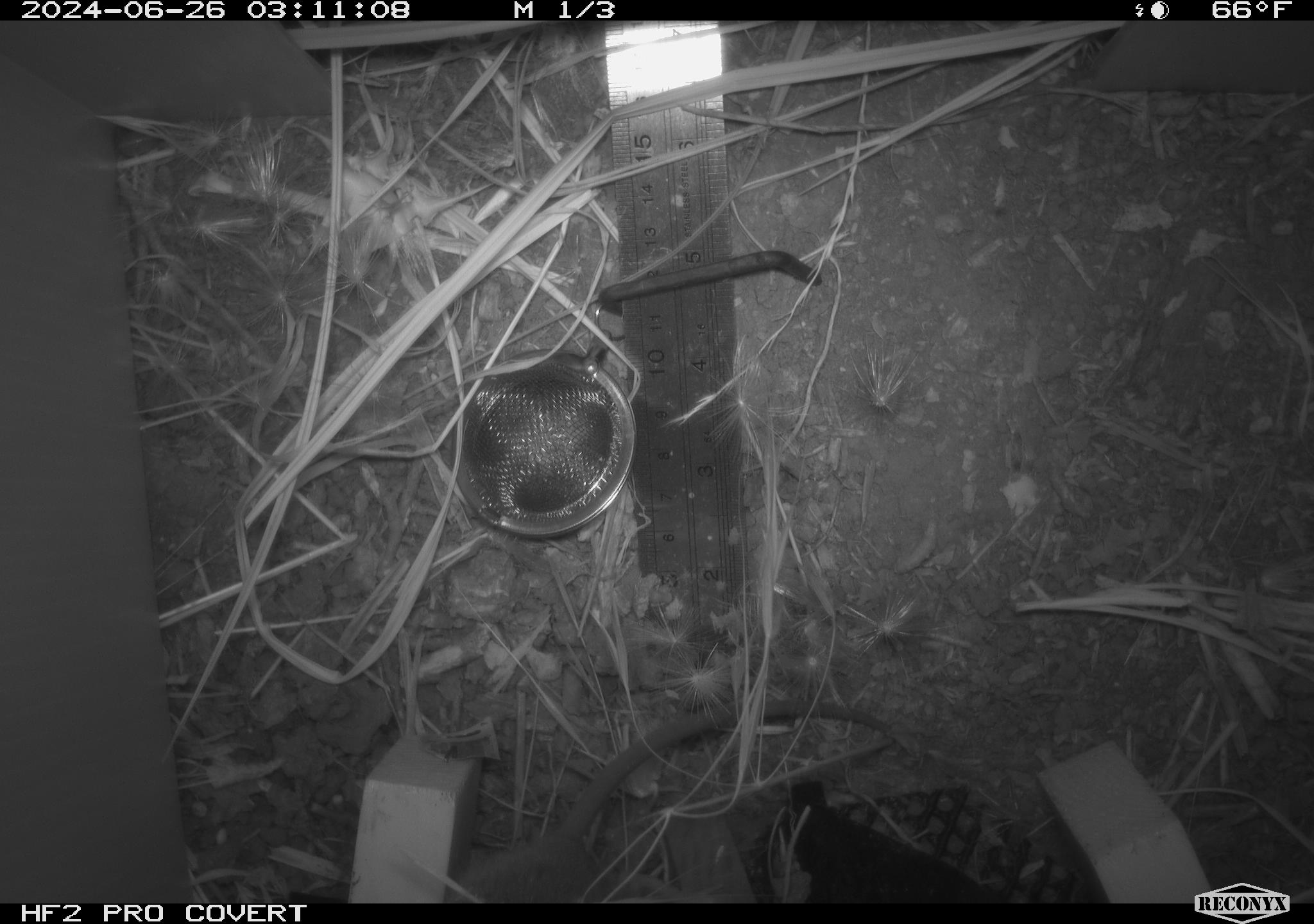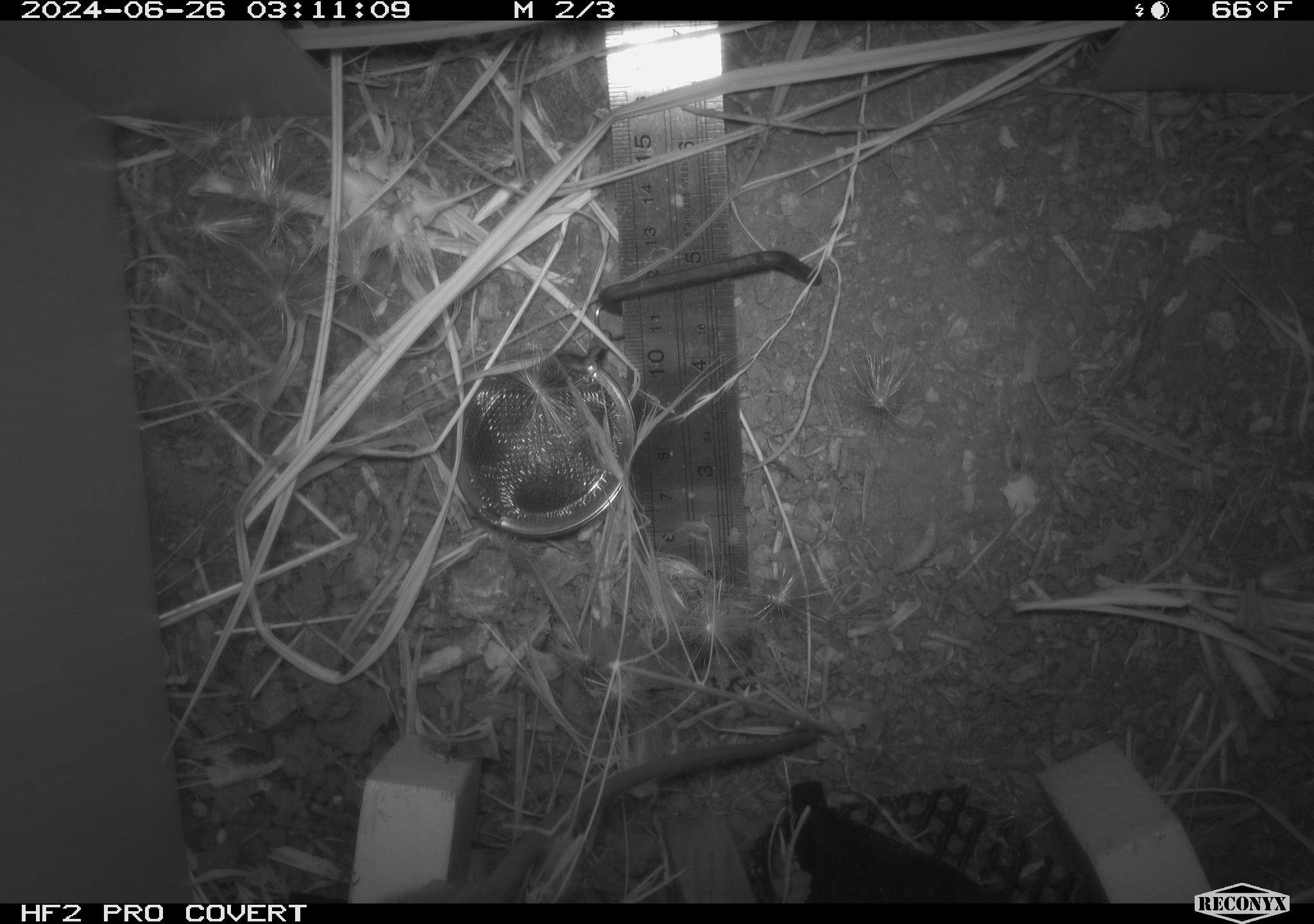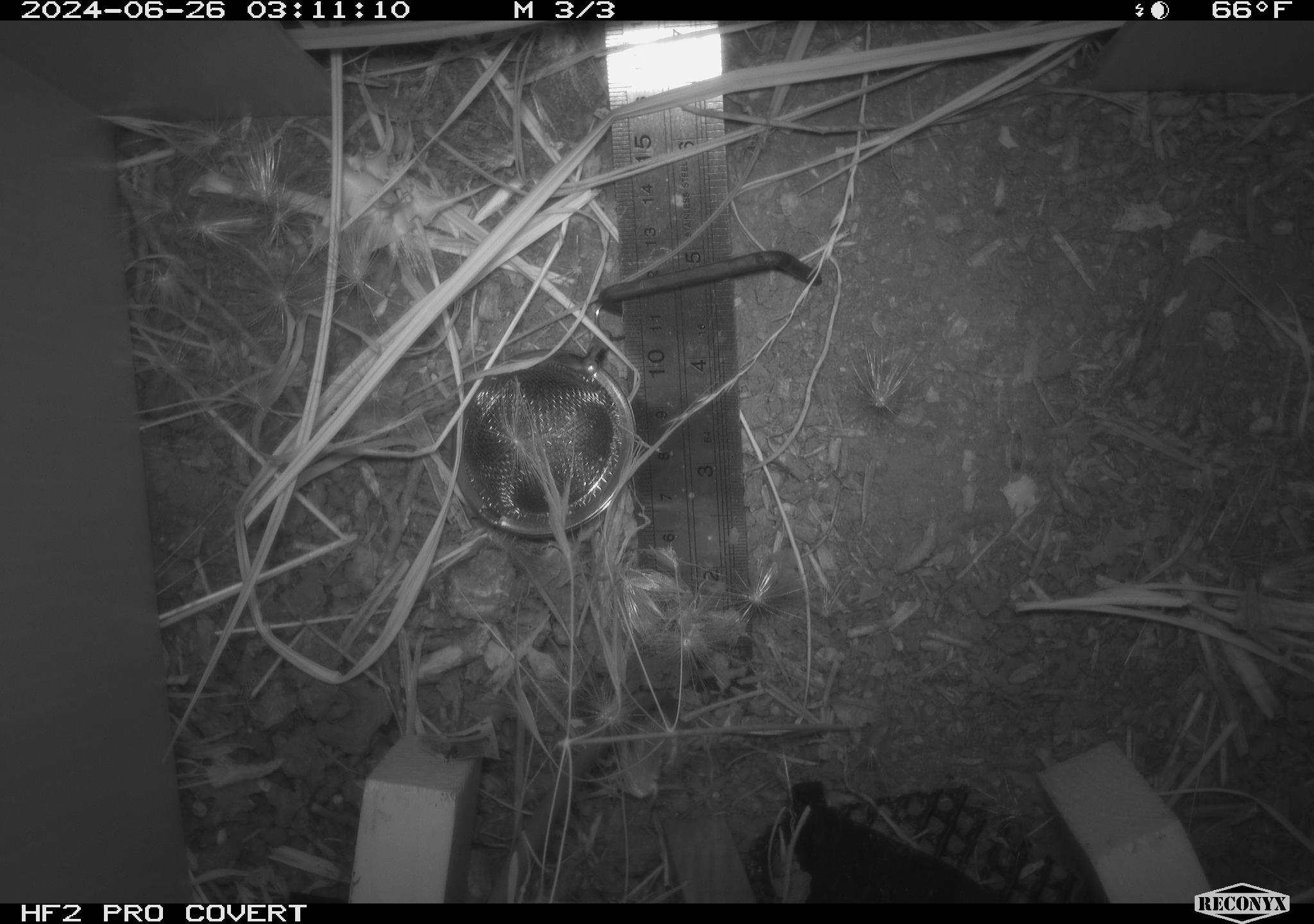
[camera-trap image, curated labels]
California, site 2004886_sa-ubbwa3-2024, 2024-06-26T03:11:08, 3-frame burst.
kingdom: Animalia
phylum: Chordata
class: Mammalia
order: Rodentia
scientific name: Rodentia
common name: mouse species